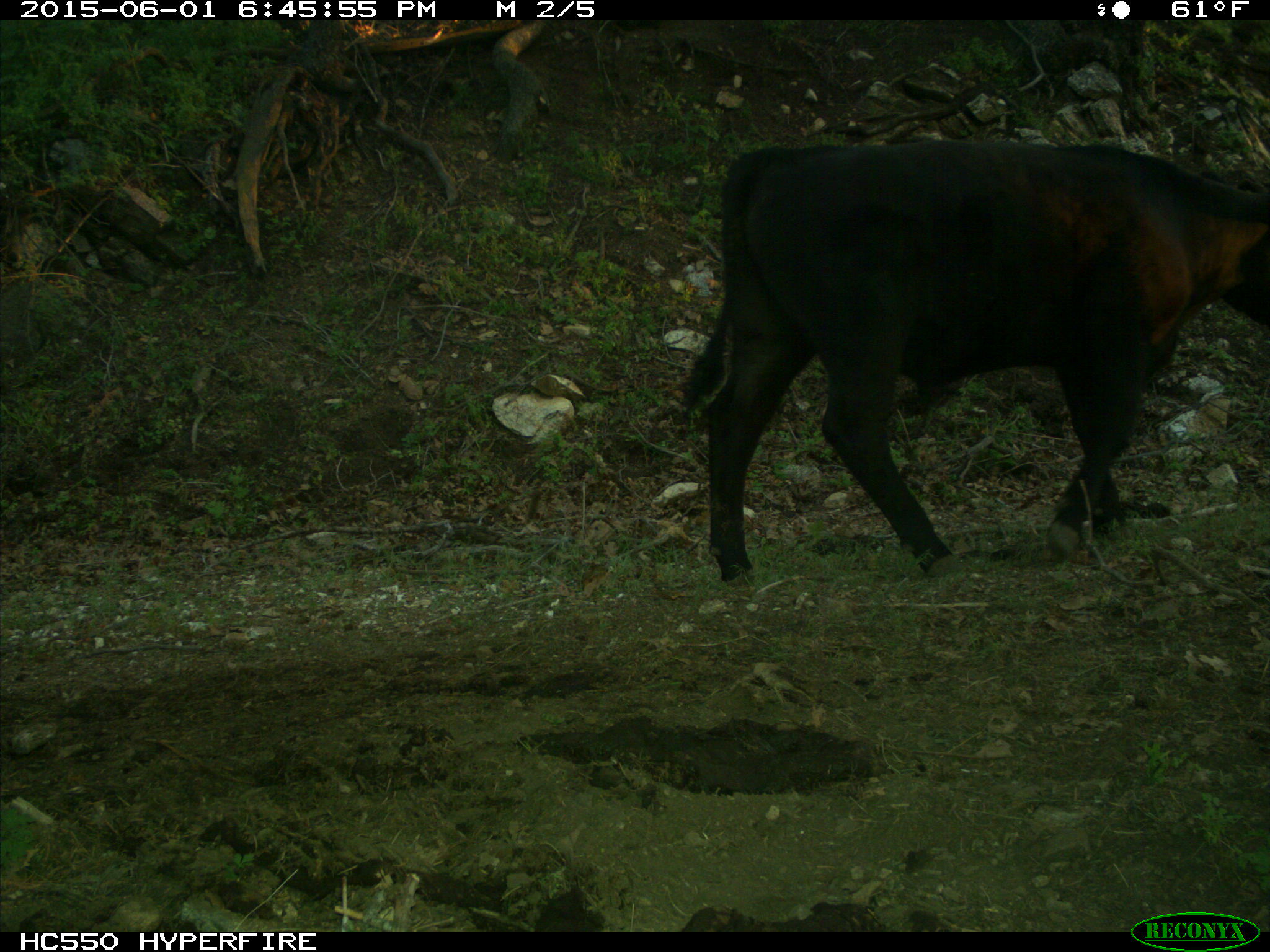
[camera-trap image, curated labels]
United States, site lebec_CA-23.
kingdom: Animalia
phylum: Chordata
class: Mammalia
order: Artiodactyla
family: Bovidae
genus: Bos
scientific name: Bos taurus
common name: domestic cow